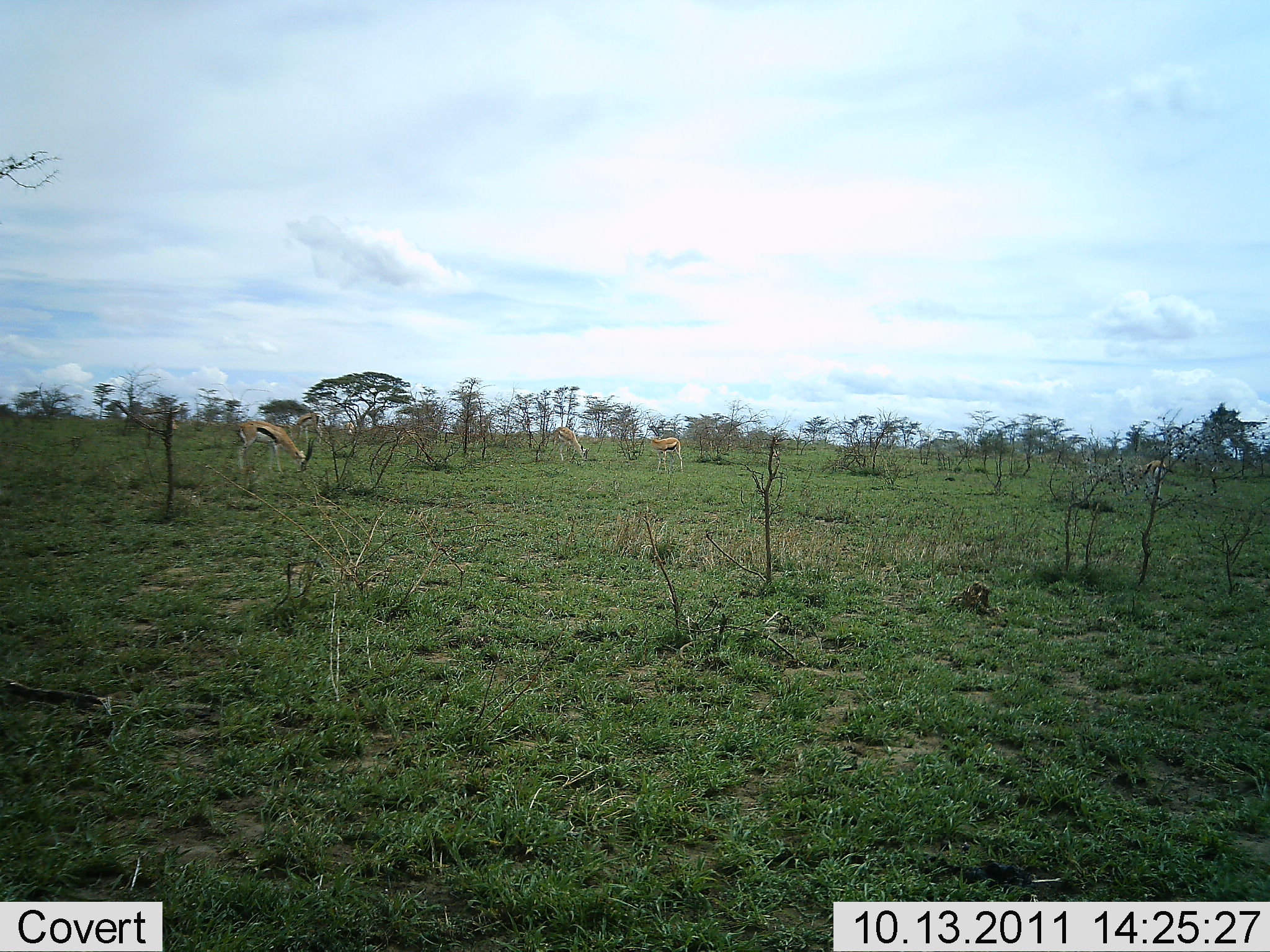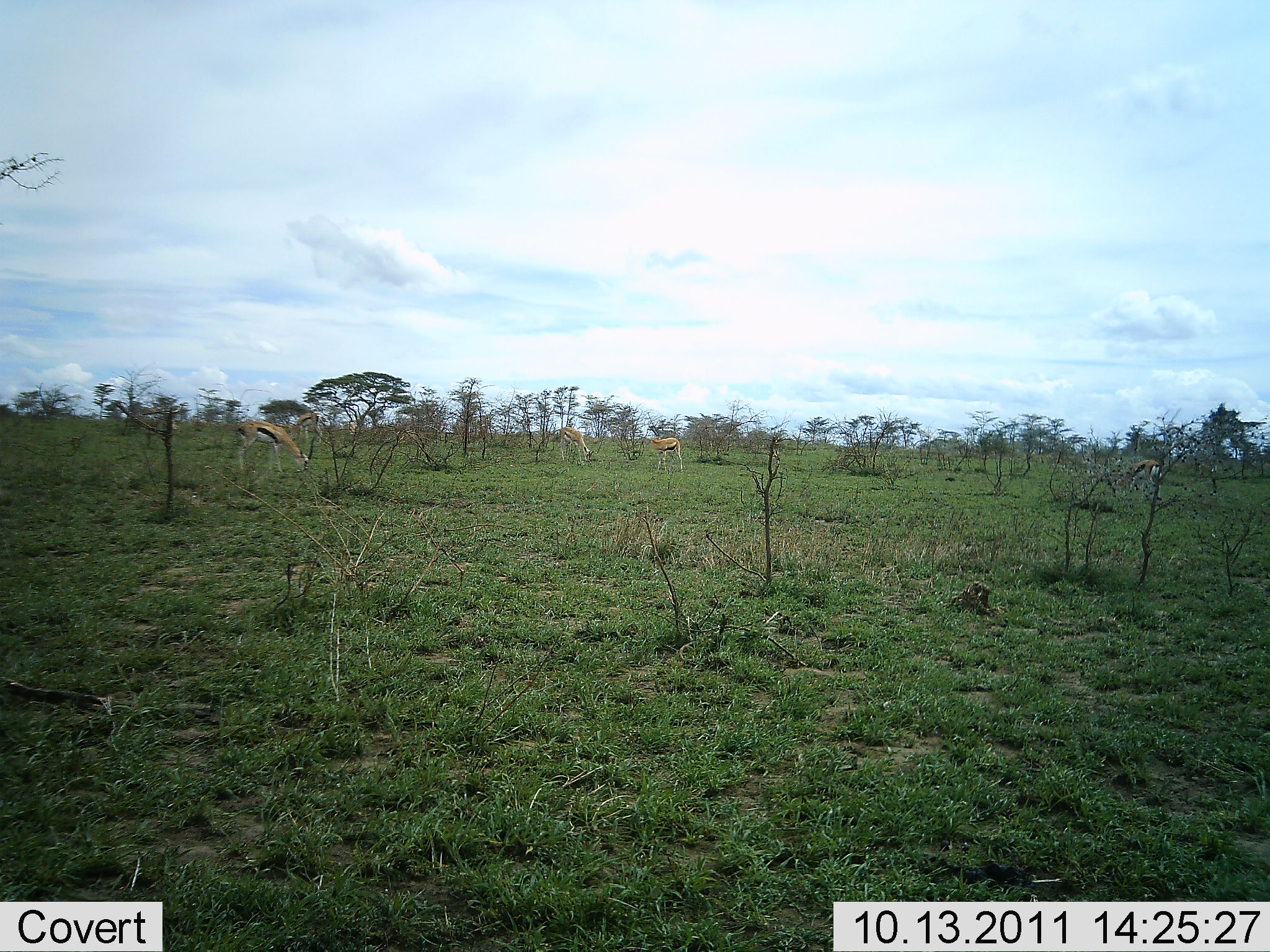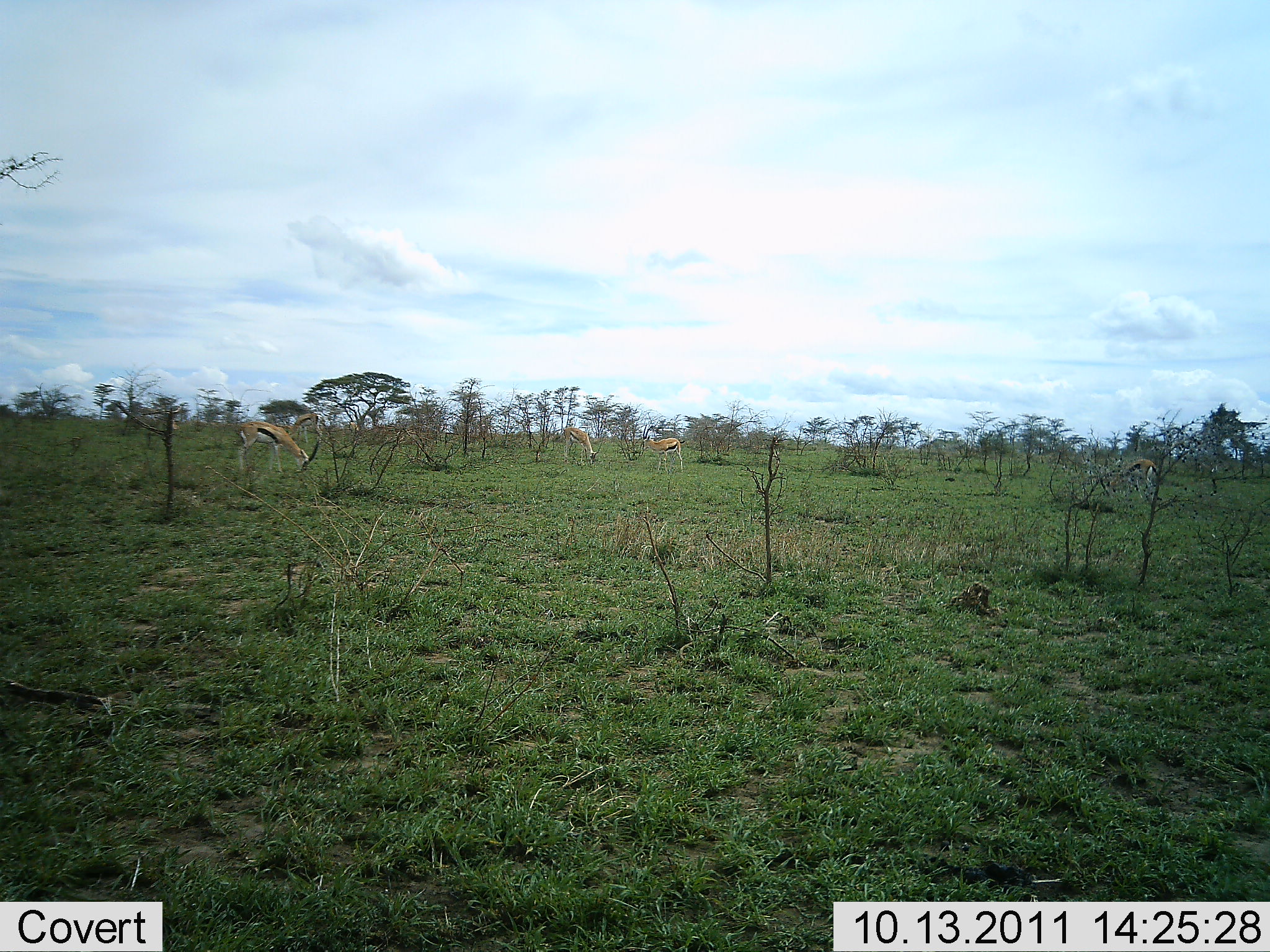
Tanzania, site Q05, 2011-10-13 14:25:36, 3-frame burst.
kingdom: Animalia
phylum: Chordata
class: Mammalia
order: Artiodactyla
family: Bovidae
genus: Eudorcas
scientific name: Eudorcas thomsonii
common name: thomson's gazelle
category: gazellethomsons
Gazellethomsons (thomson's gazelle) (Eudorcas thomsonii), count 5. Behavior (volunteer vote fractions): standing 50%, resting 8%, moving 0%, interacting 0%. Young present (vote fraction): 0%. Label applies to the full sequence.